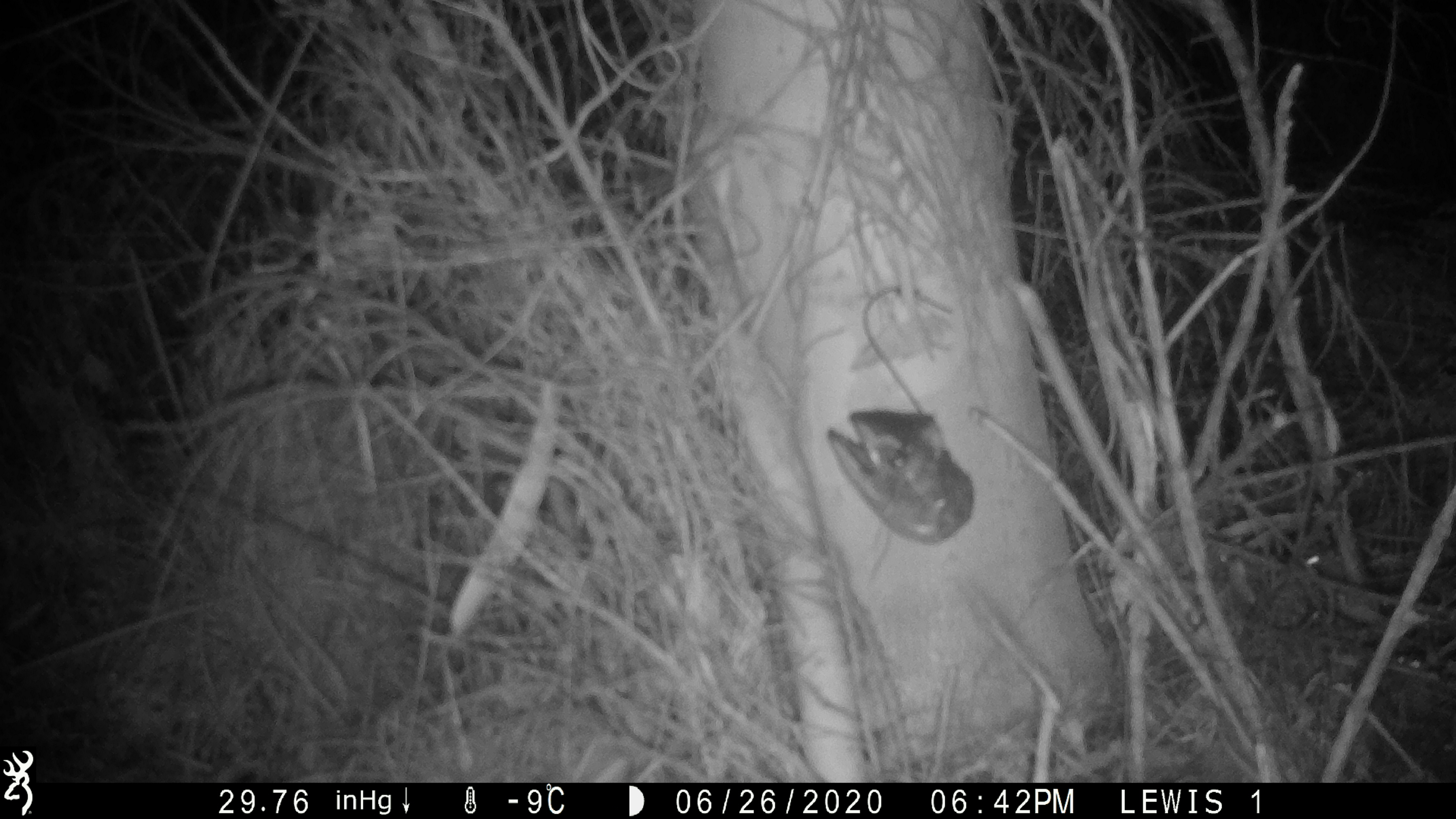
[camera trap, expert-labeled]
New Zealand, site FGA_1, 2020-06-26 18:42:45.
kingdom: Animalia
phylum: Chordata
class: Mammalia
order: Rodentia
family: Muridae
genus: Mus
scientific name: Mus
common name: mouse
Mouse (Mus).